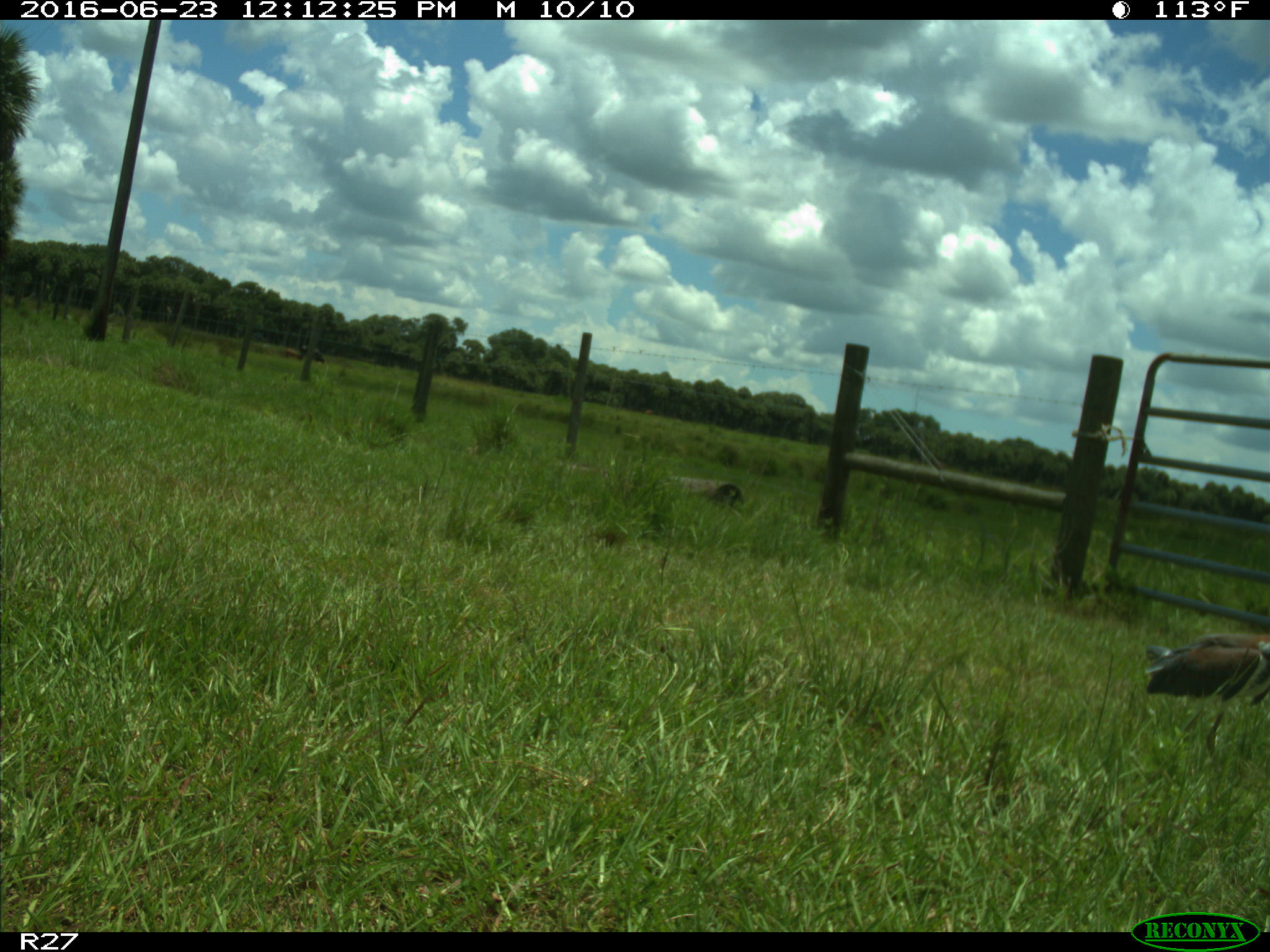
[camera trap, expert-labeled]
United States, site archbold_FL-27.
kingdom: Animalia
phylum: Chordata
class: Aves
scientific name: Aves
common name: birds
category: unidentified bird